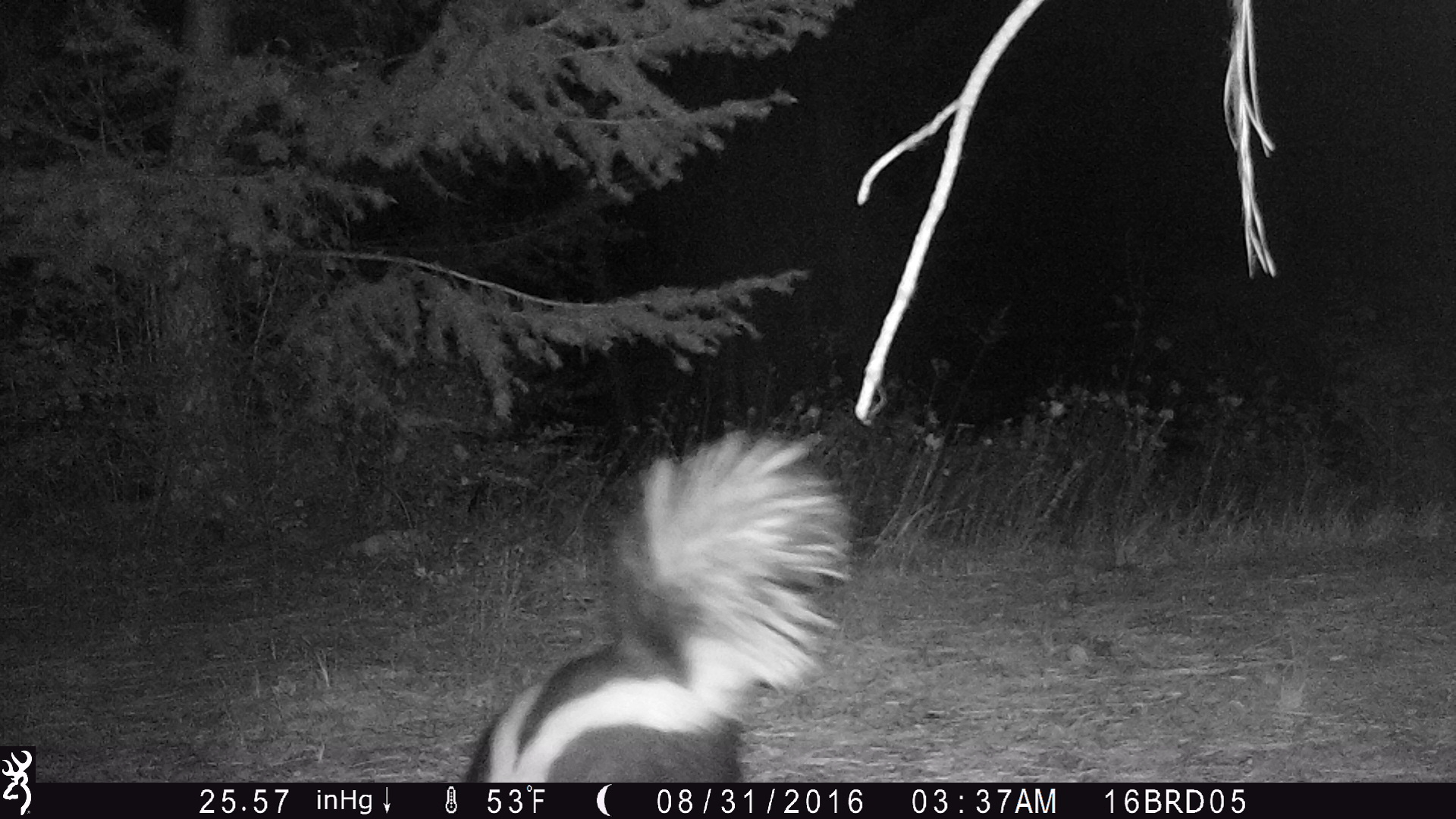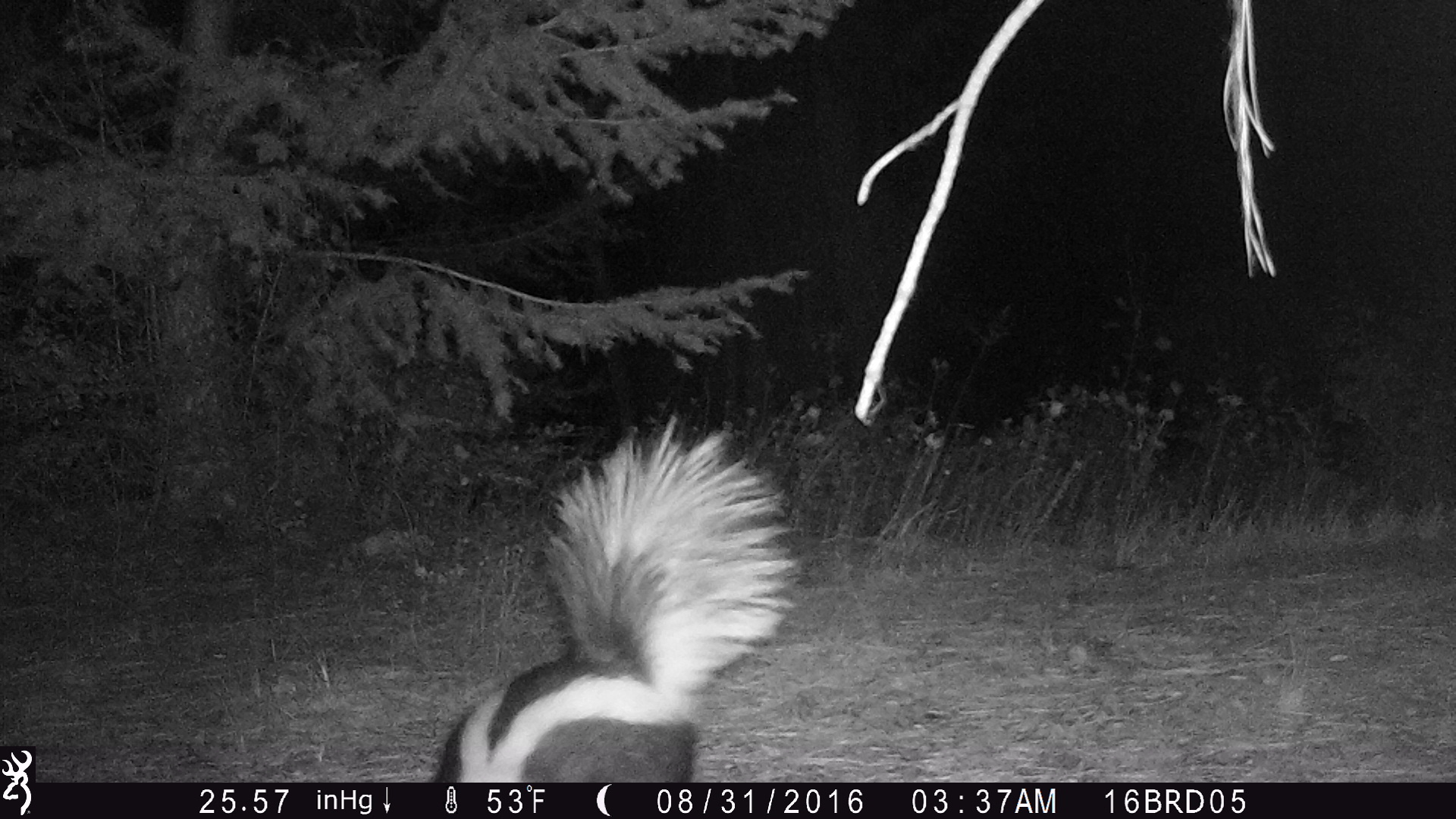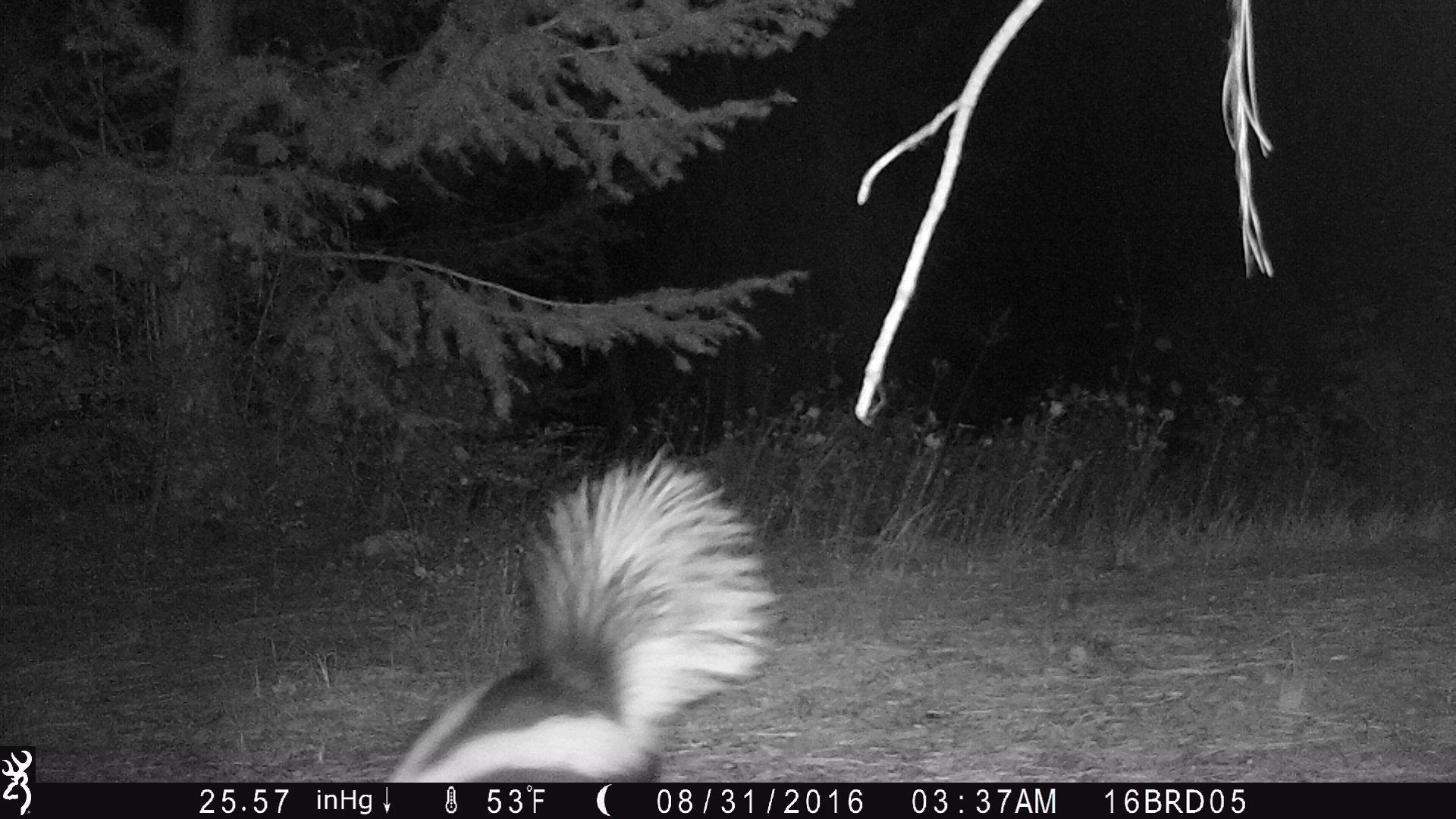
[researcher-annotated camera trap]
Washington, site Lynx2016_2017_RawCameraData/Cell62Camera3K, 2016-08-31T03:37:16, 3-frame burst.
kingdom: Animalia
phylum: Chordata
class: Mammalia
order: Carnivora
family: Mephitidae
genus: Mephitis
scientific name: Mephitis mephitis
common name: striped skunk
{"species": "Mephitis mephitis (striped skunk)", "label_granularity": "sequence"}